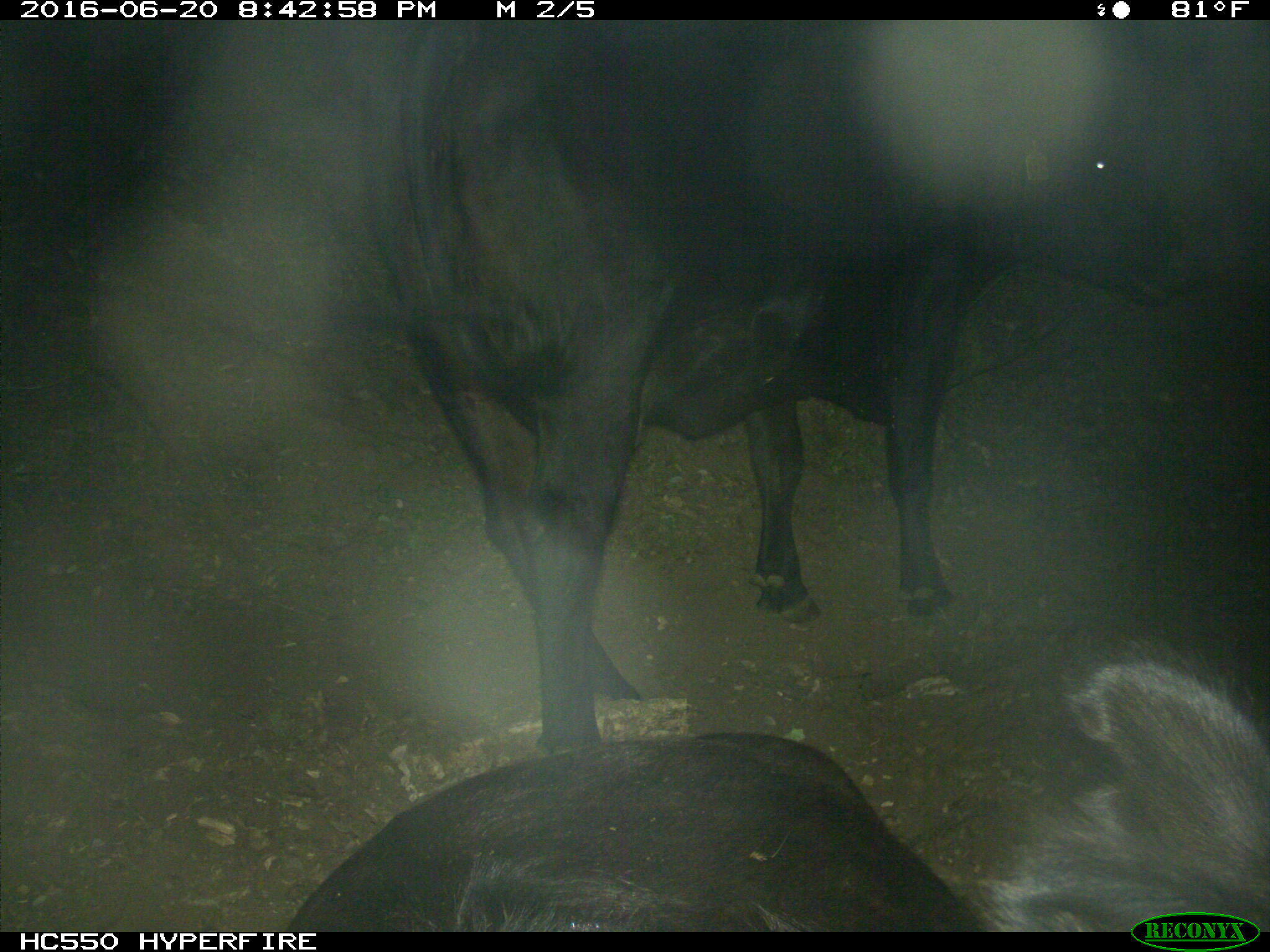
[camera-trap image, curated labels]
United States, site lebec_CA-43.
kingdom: Animalia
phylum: Chordata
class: Mammalia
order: Artiodactyla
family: Bovidae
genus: Bos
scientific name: Bos taurus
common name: domestic cow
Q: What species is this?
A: Bos taurus (domestic cow).